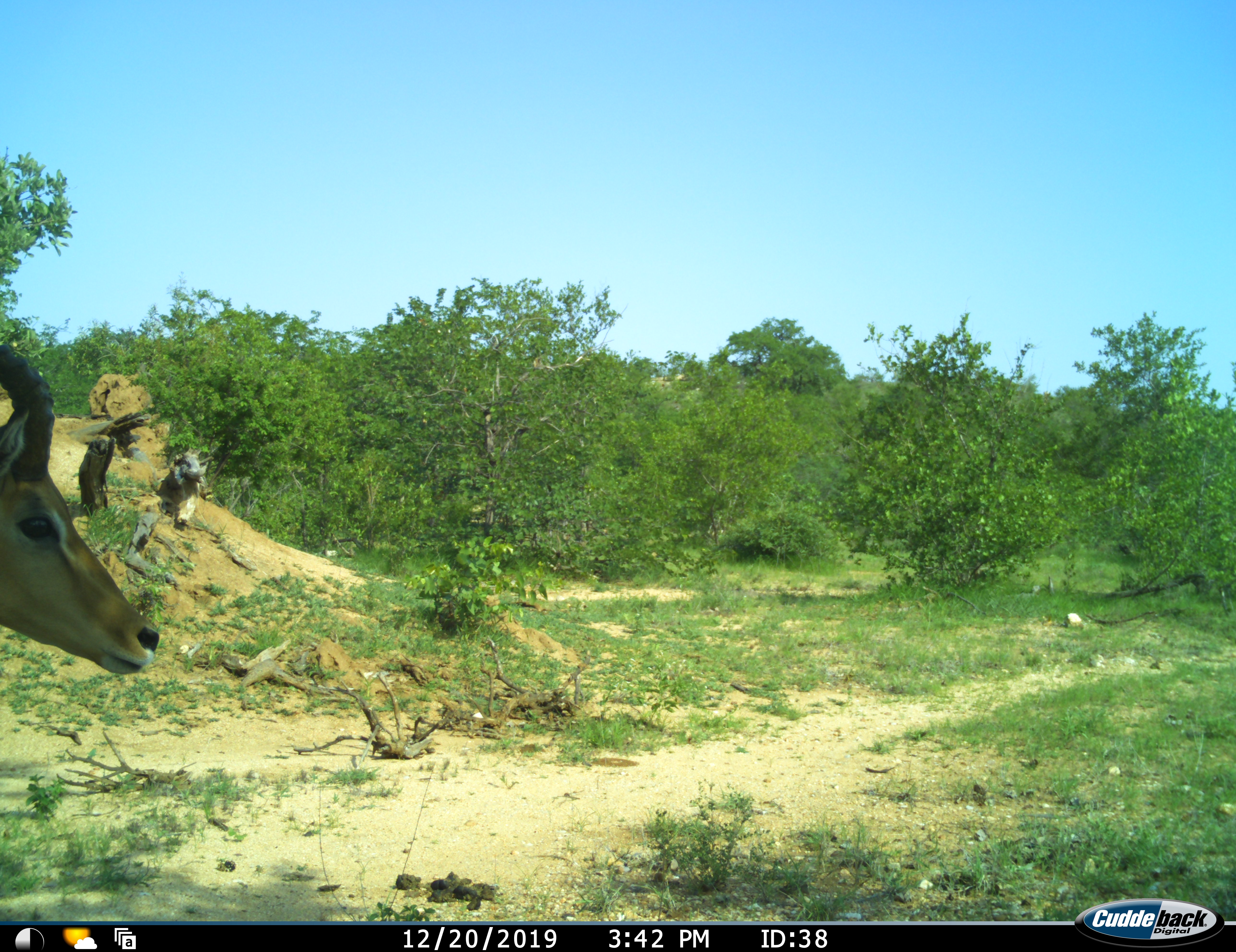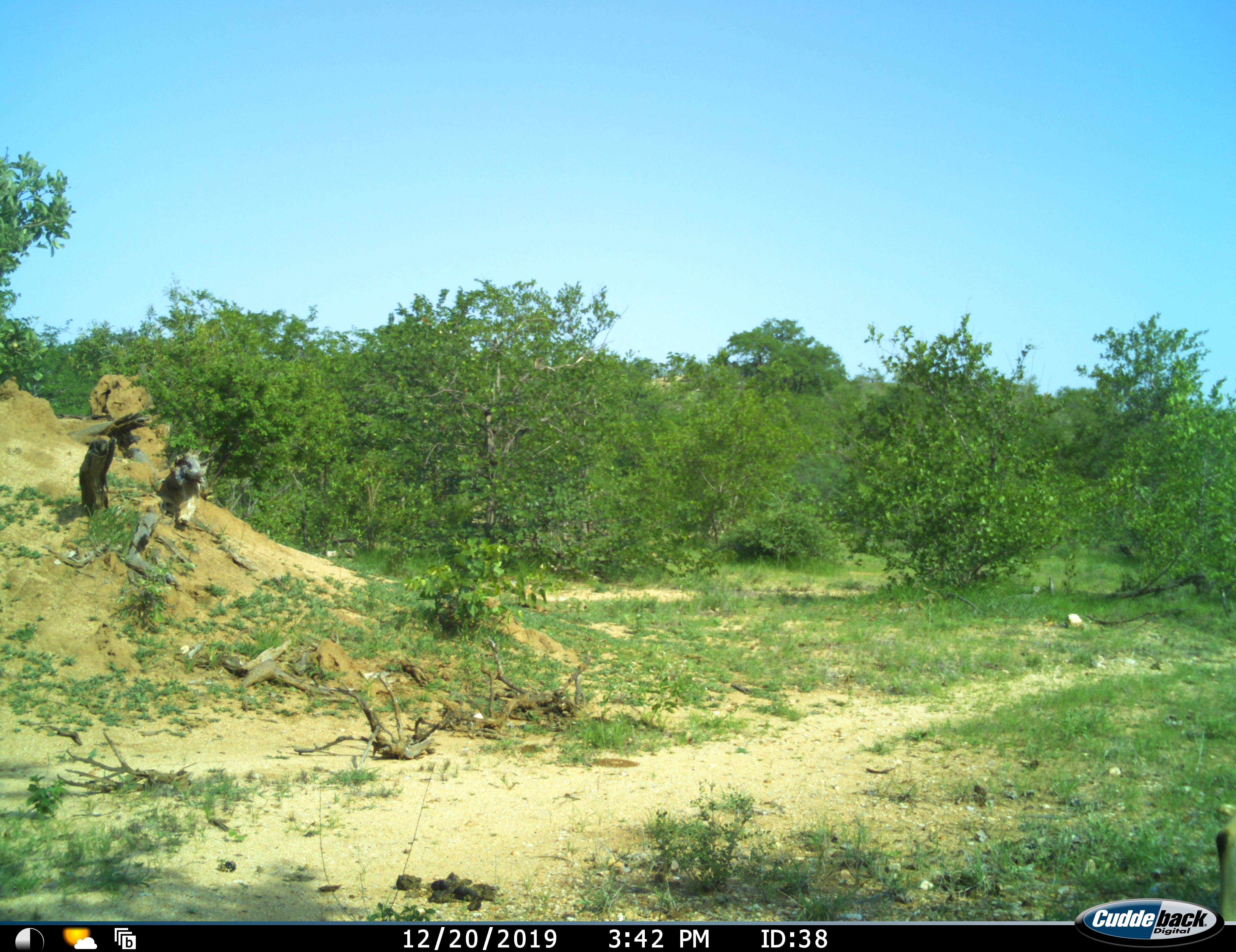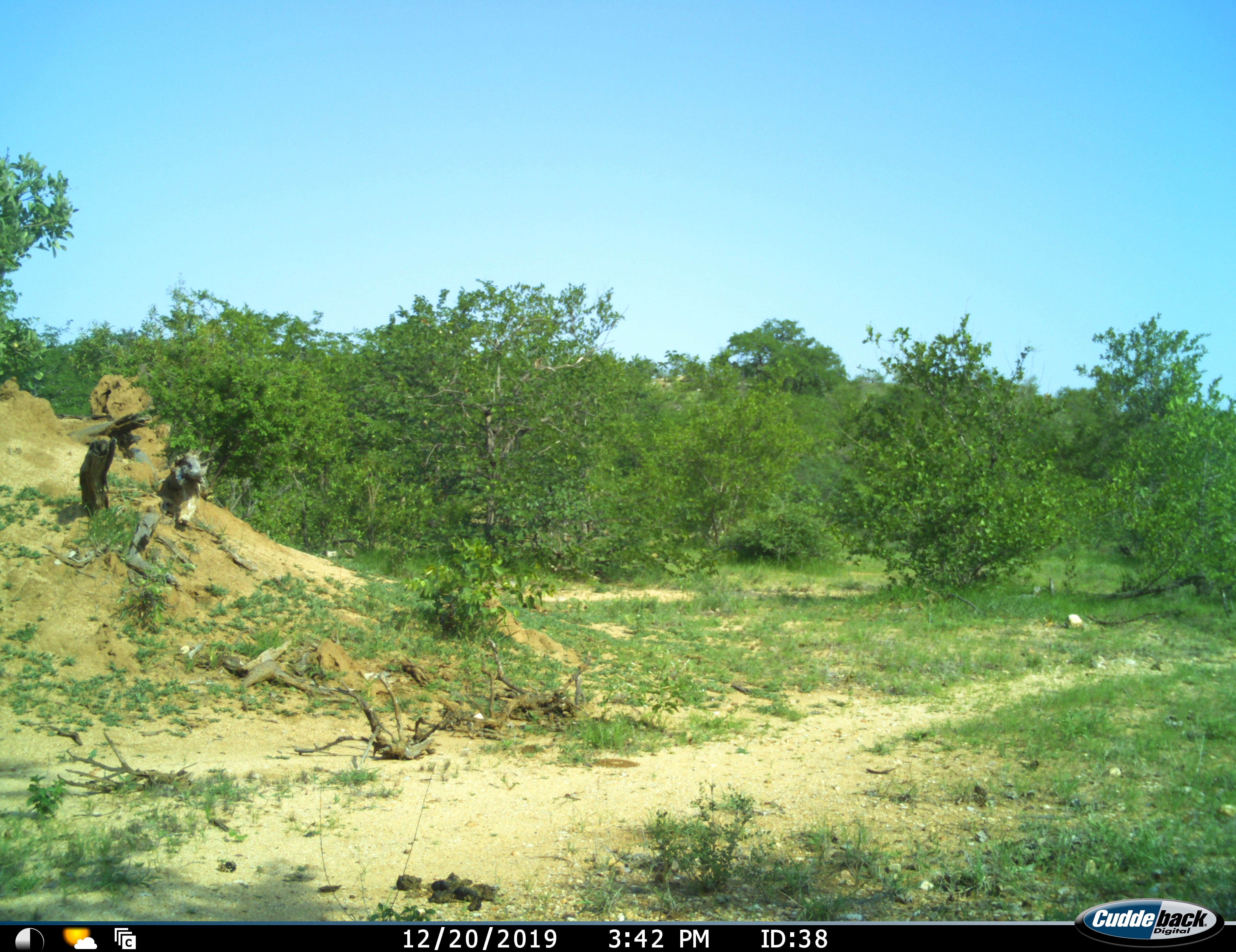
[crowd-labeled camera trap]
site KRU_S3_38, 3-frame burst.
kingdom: Animalia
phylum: Chordata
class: Mammalia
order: Artiodactyla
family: Bovidae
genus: Aepyceros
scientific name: Aepyceros melampus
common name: impala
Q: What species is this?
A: Impala (Aepyceros melampus).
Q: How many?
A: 1.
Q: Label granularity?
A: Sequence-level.